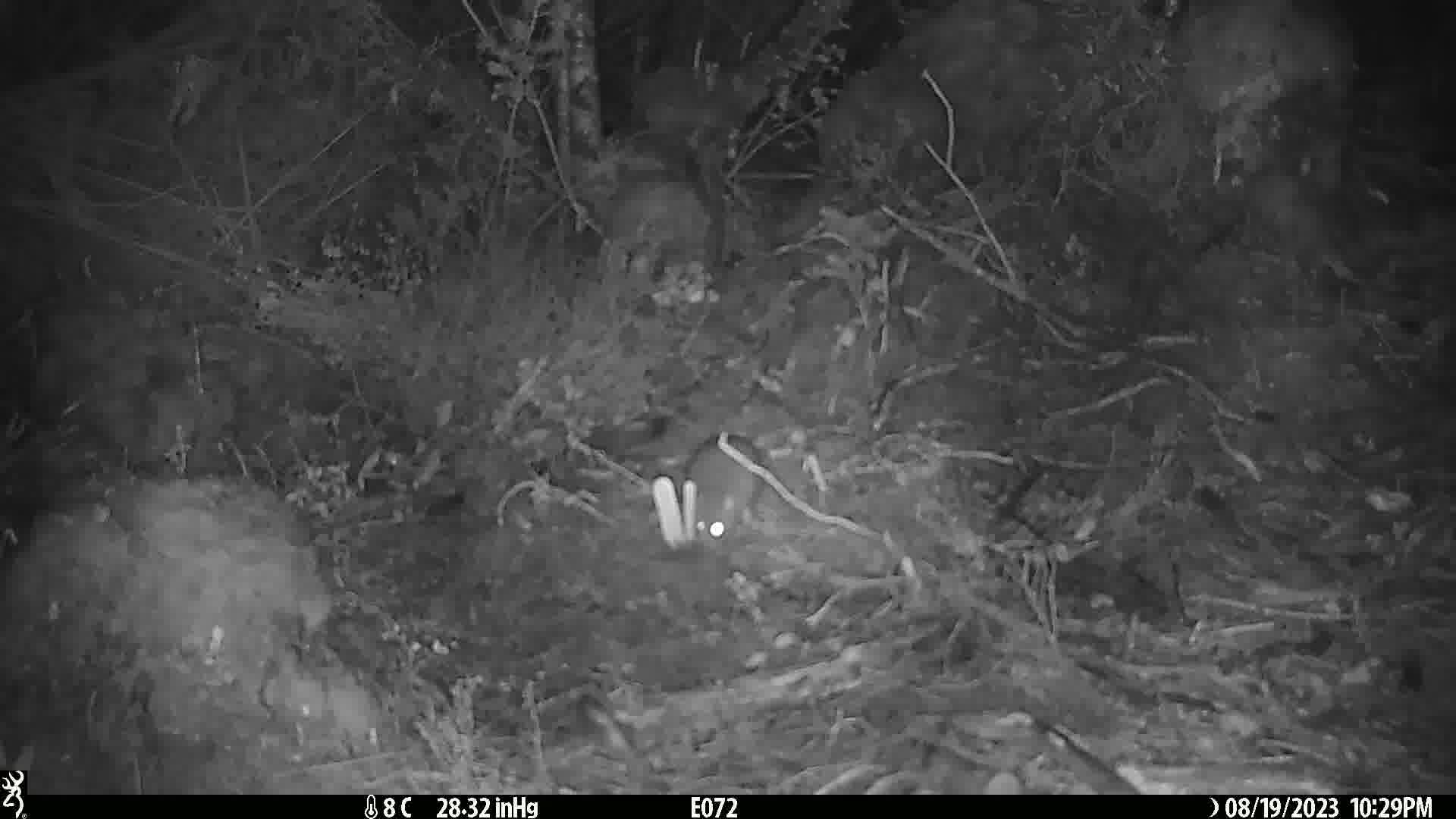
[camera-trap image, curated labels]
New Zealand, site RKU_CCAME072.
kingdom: Animalia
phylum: Chordata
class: Mammalia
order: Rodentia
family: Muridae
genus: Rattus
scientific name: Rattus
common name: rat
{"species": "rat (Rattus)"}